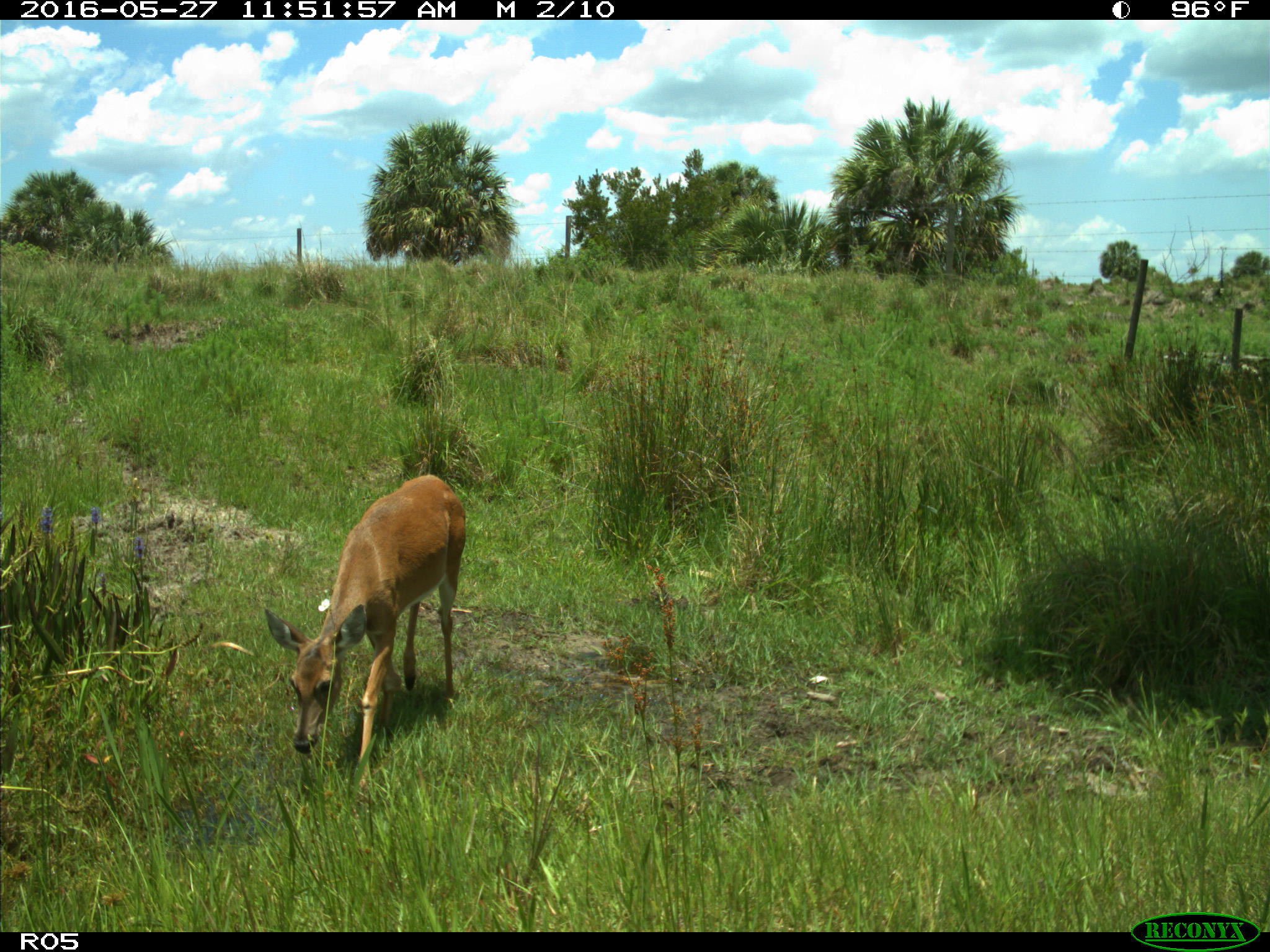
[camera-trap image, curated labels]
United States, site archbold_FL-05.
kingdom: Animalia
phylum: Chordata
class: Mammalia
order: Artiodactyla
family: Cervidae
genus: Odocoileus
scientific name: Odocoileus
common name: deer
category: unidentified deer